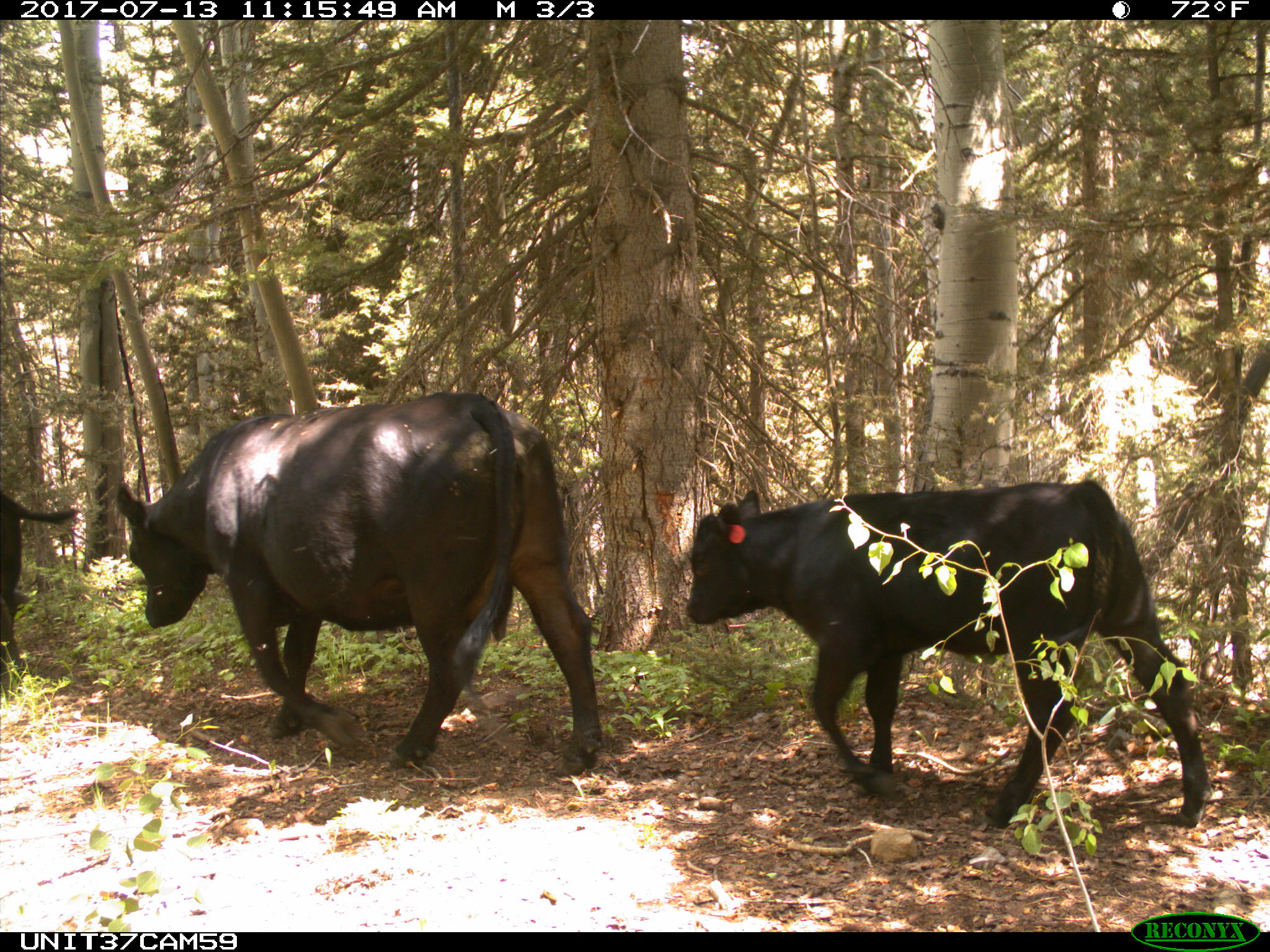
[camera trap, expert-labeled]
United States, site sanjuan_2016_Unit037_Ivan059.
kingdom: Animalia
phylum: Chordata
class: Mammalia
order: Artiodactyla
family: Bovidae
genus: Bos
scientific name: Bos taurus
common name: domestic cow